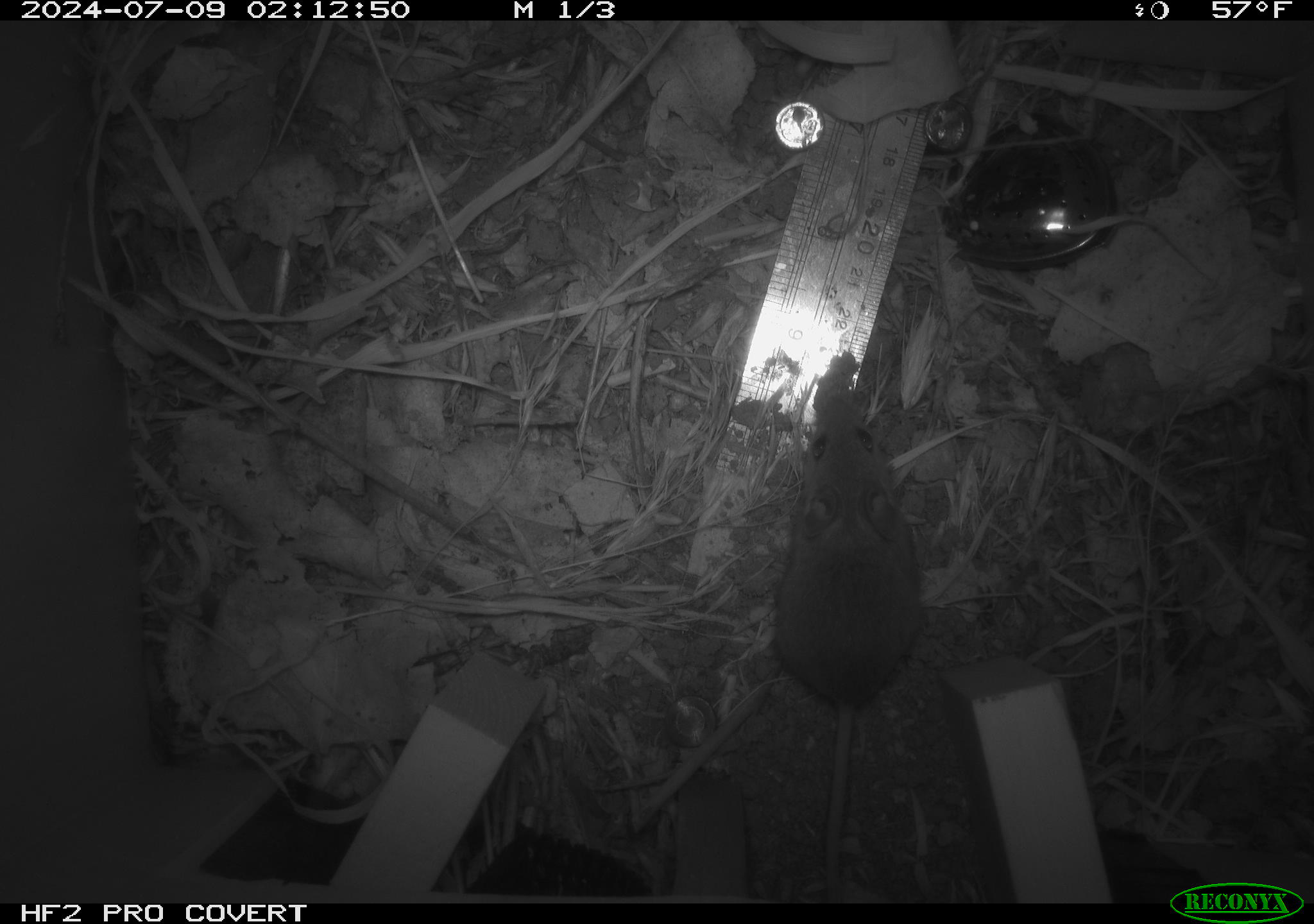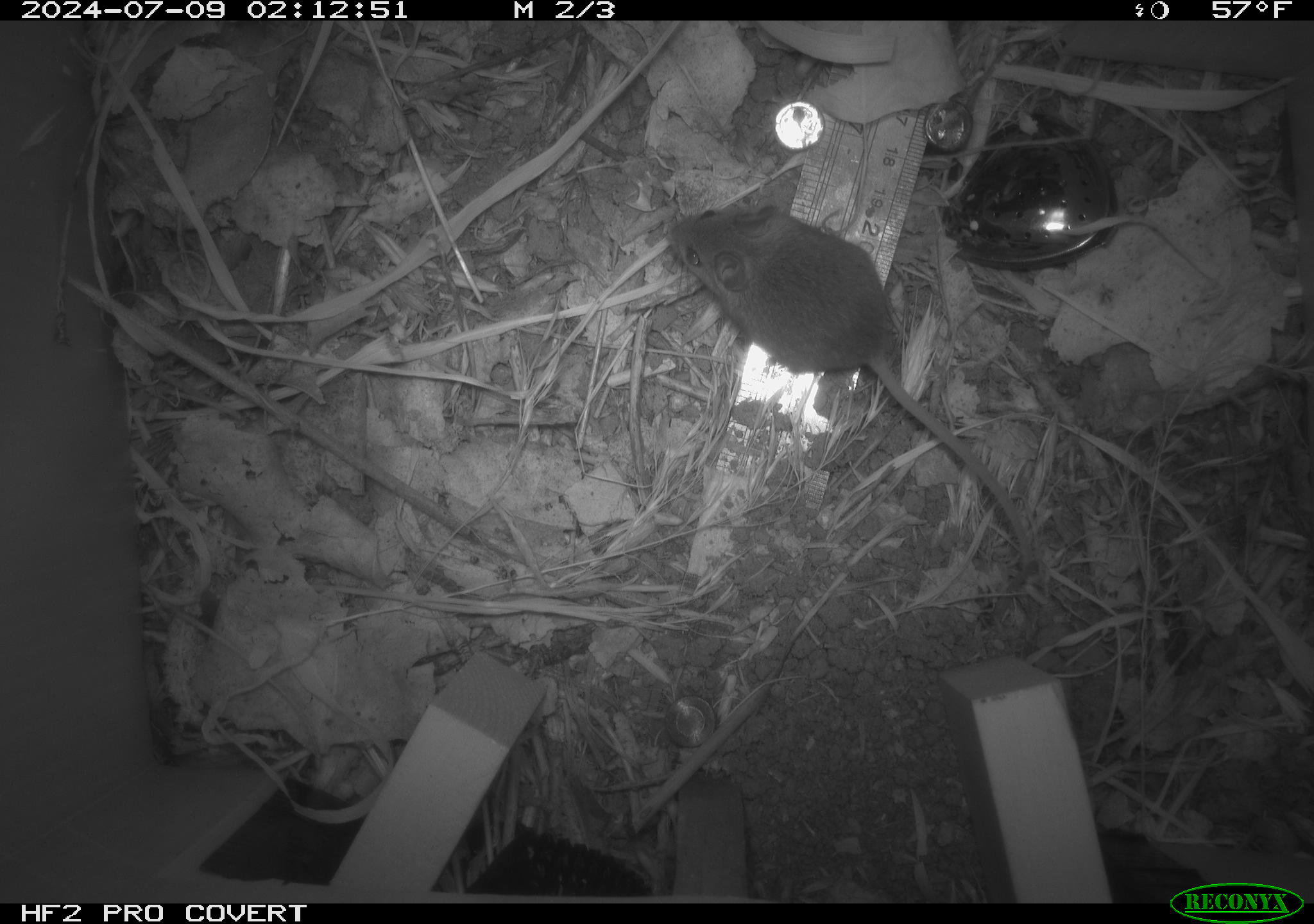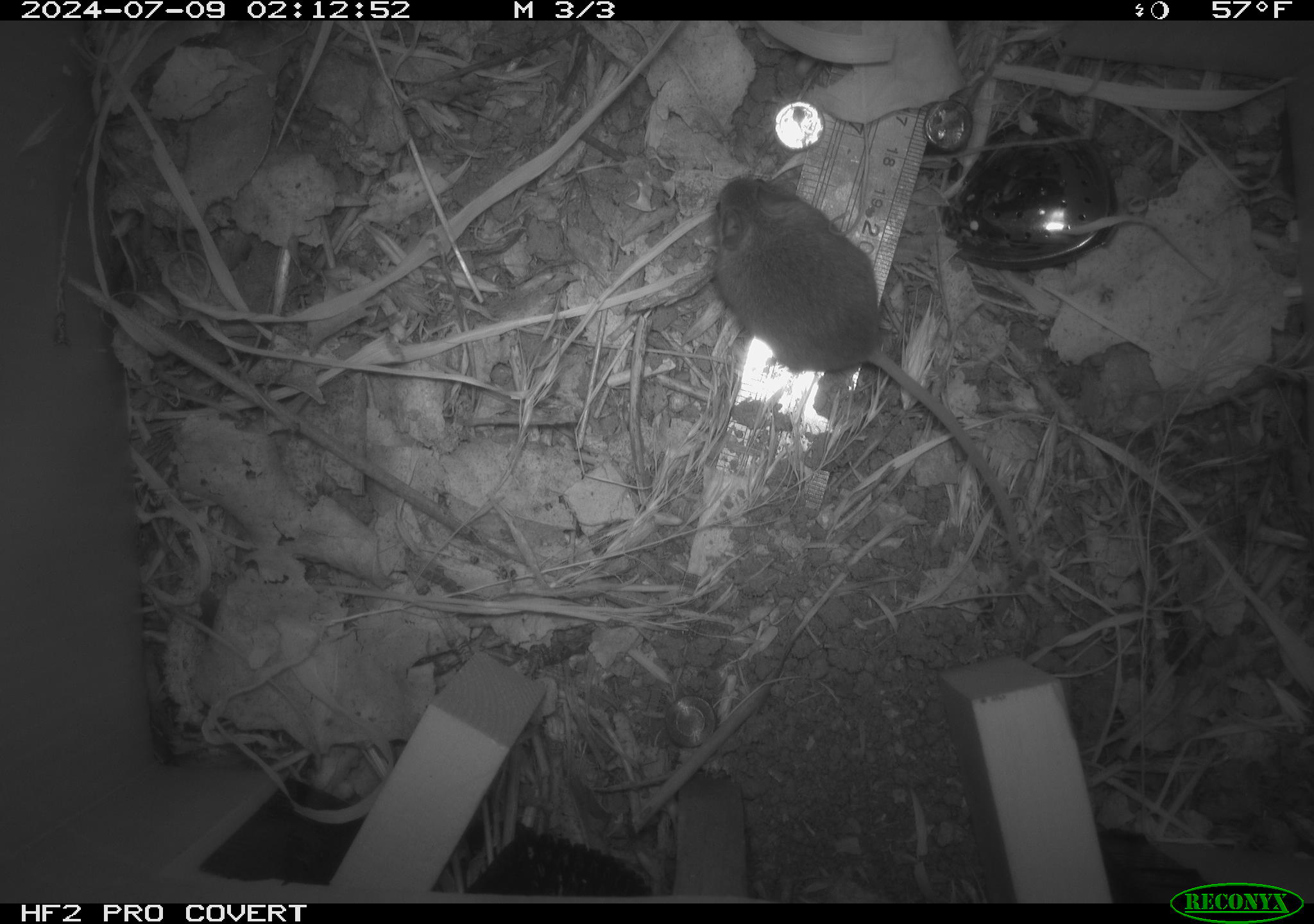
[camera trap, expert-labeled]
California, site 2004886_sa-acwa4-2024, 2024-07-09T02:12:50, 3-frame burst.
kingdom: Animalia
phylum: Chordata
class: Mammalia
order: Rodentia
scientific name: Rodentia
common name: mouse species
Mouse species (Rodentia).